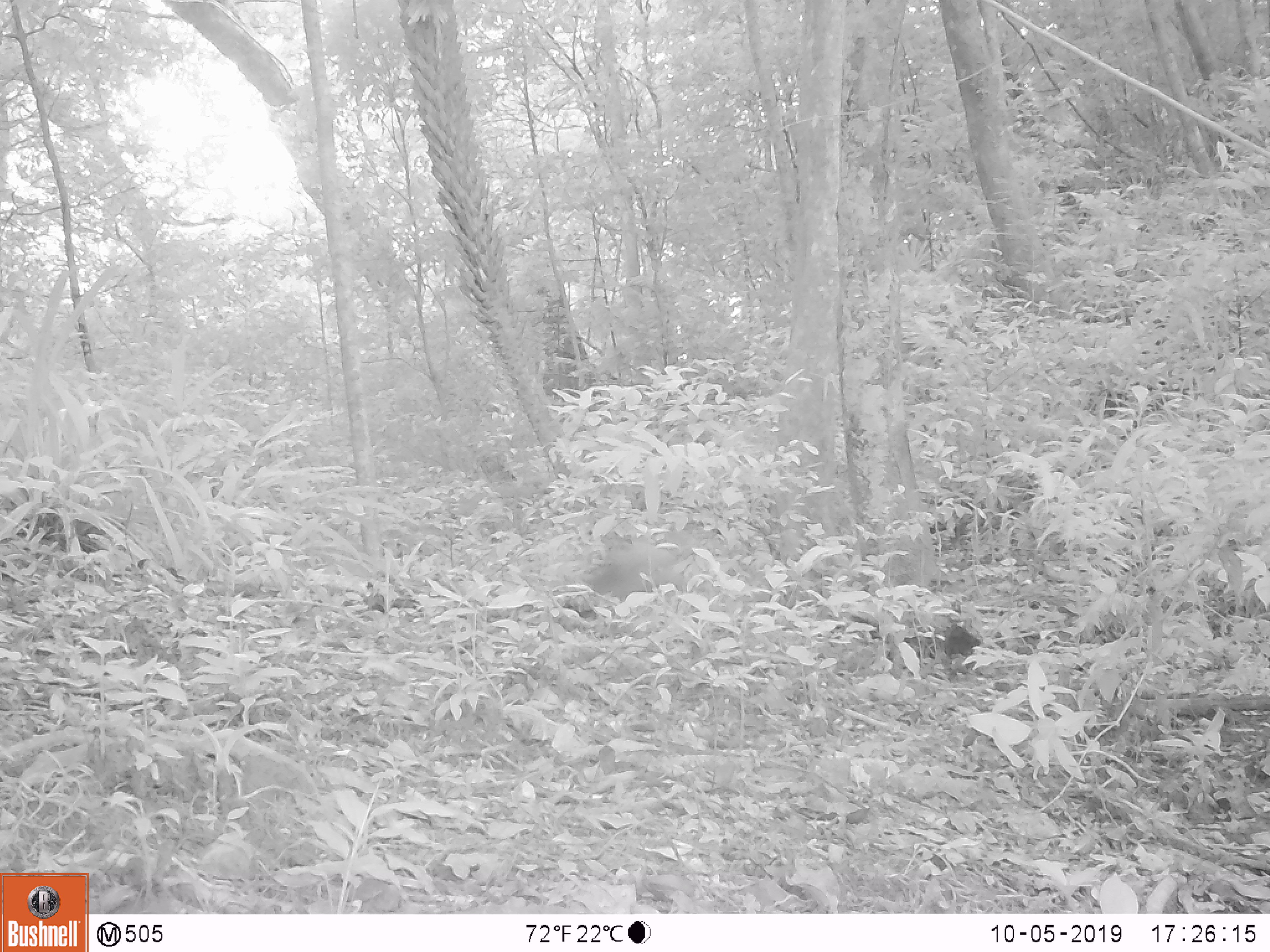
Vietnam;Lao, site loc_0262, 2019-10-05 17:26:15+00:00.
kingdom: Animalia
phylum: Chordata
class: Mammalia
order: Primates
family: Cercopithecidae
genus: Macaca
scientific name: Macaca nemestrina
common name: pig-tailed macaque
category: pig tailed macaque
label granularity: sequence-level